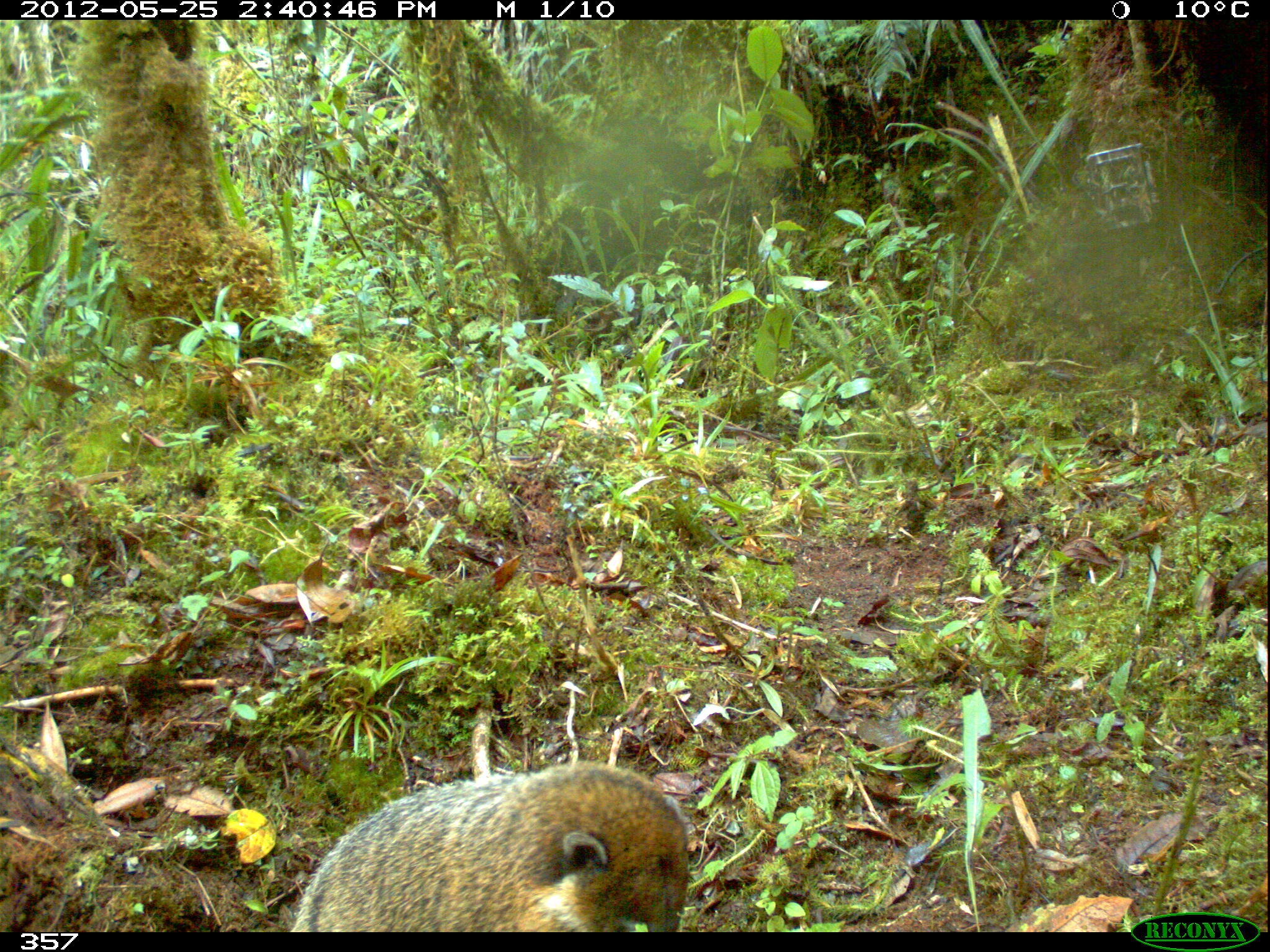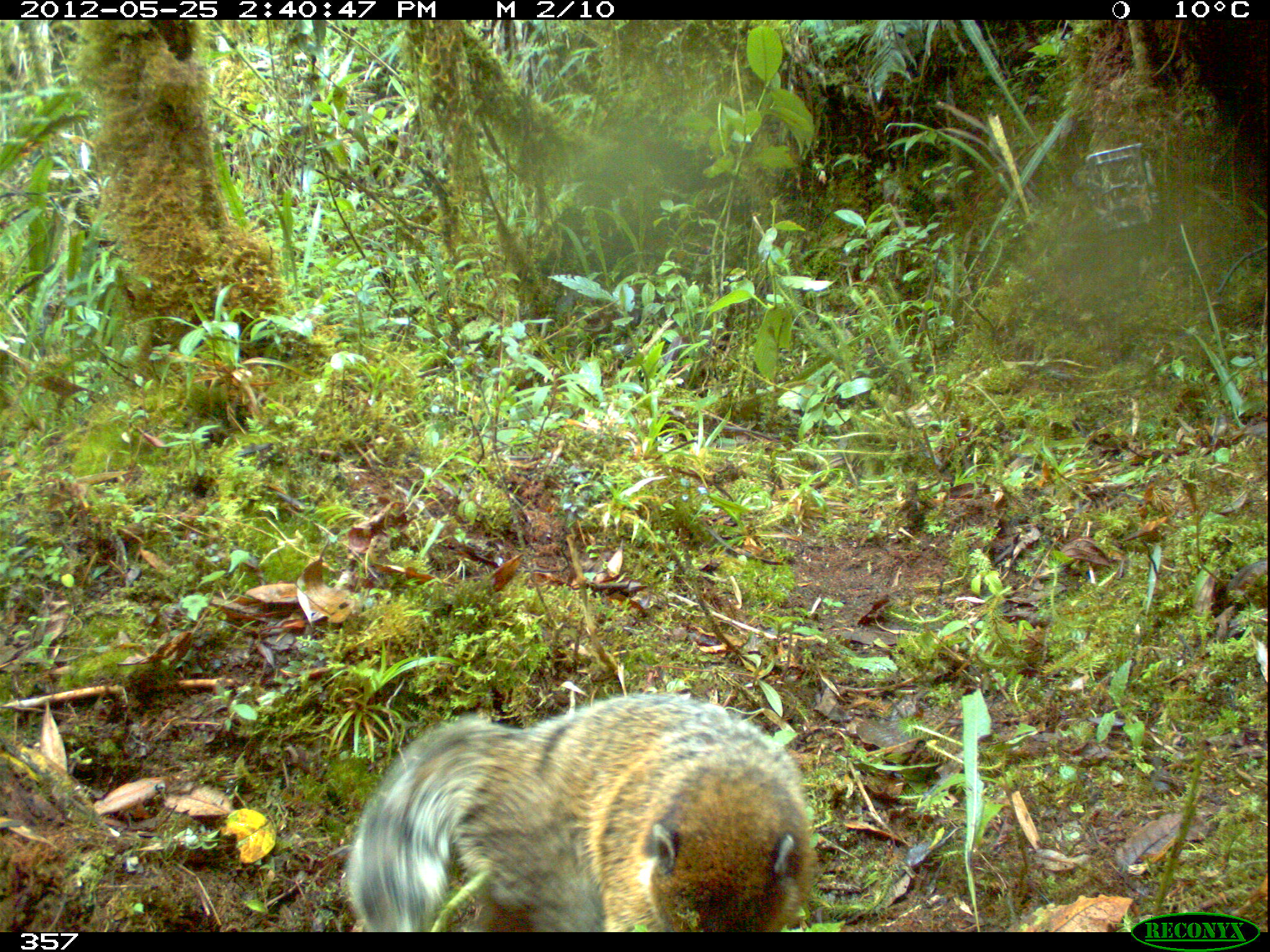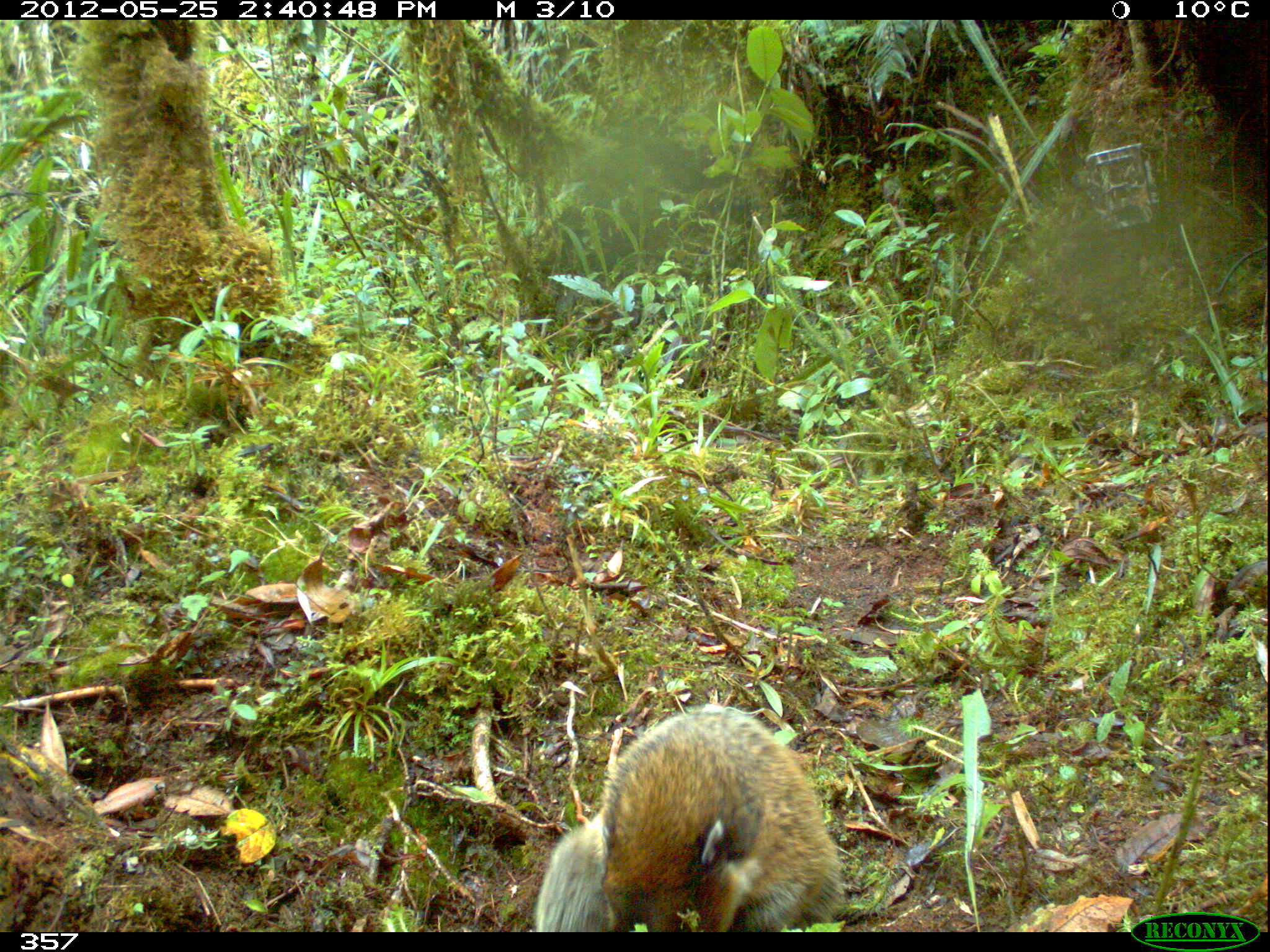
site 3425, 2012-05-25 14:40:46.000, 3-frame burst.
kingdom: Animalia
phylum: Chordata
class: Mammalia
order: Carnivora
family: Procyonidae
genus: Nasua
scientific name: Nasua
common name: coatis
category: unknown coati